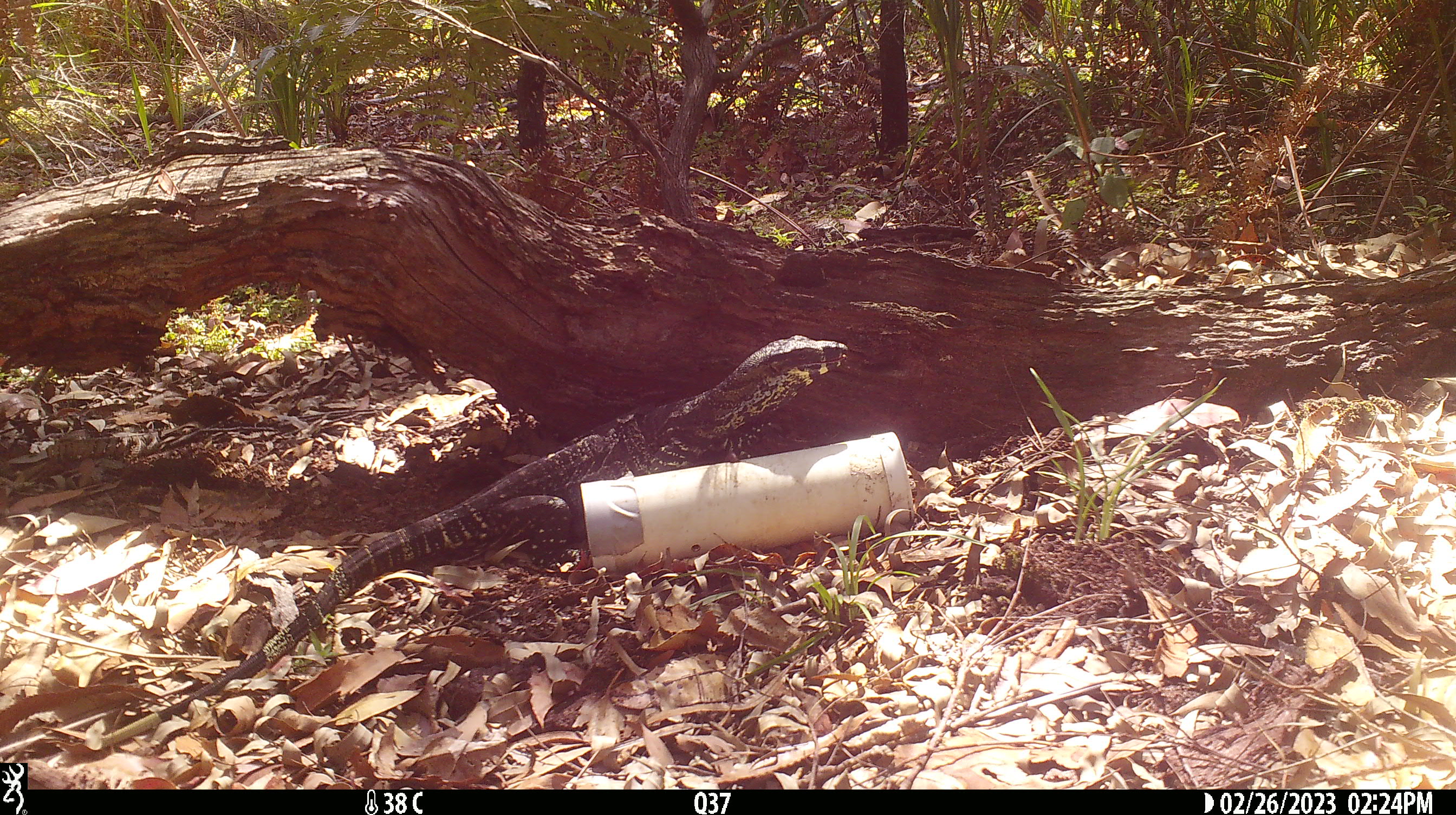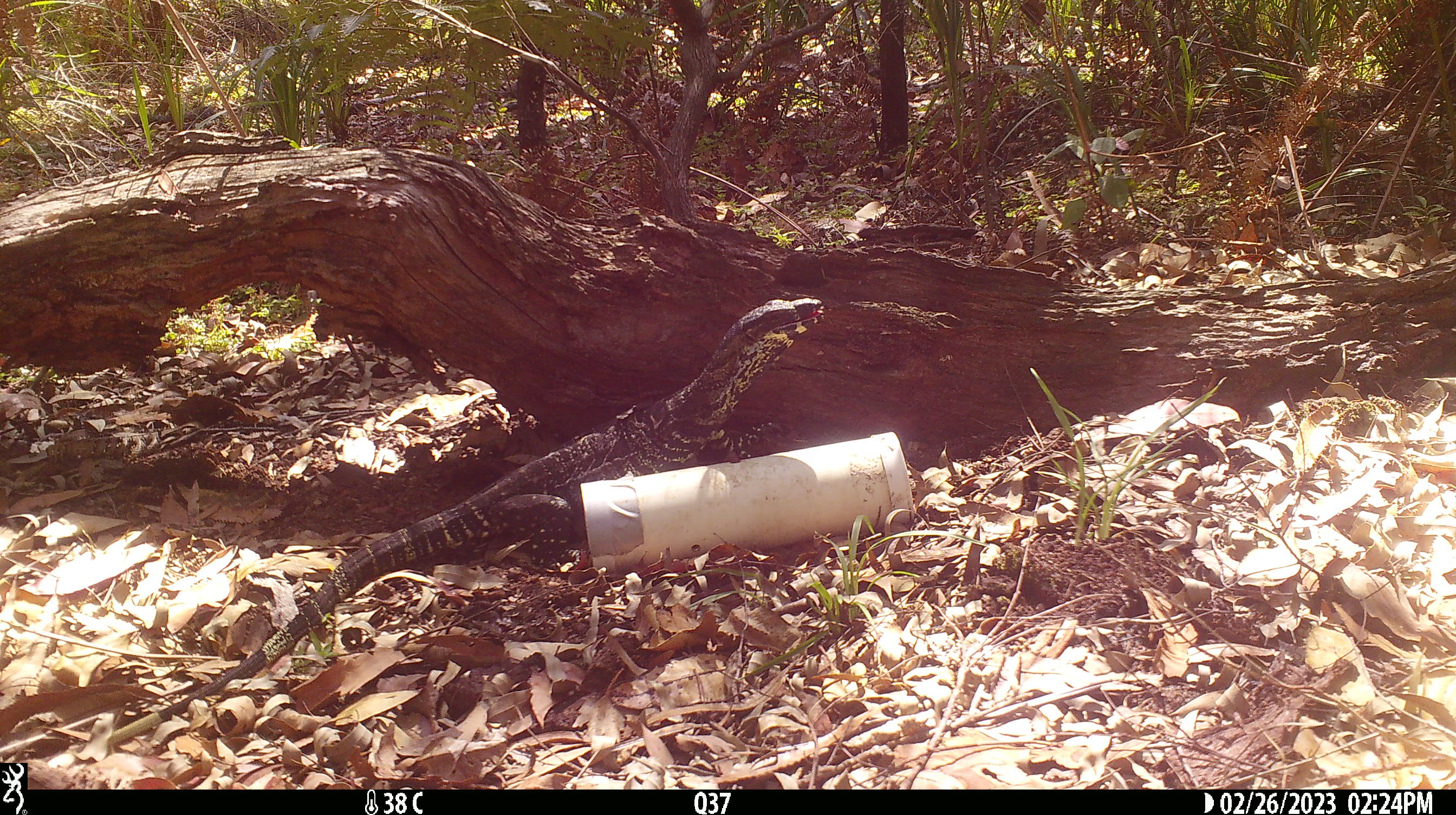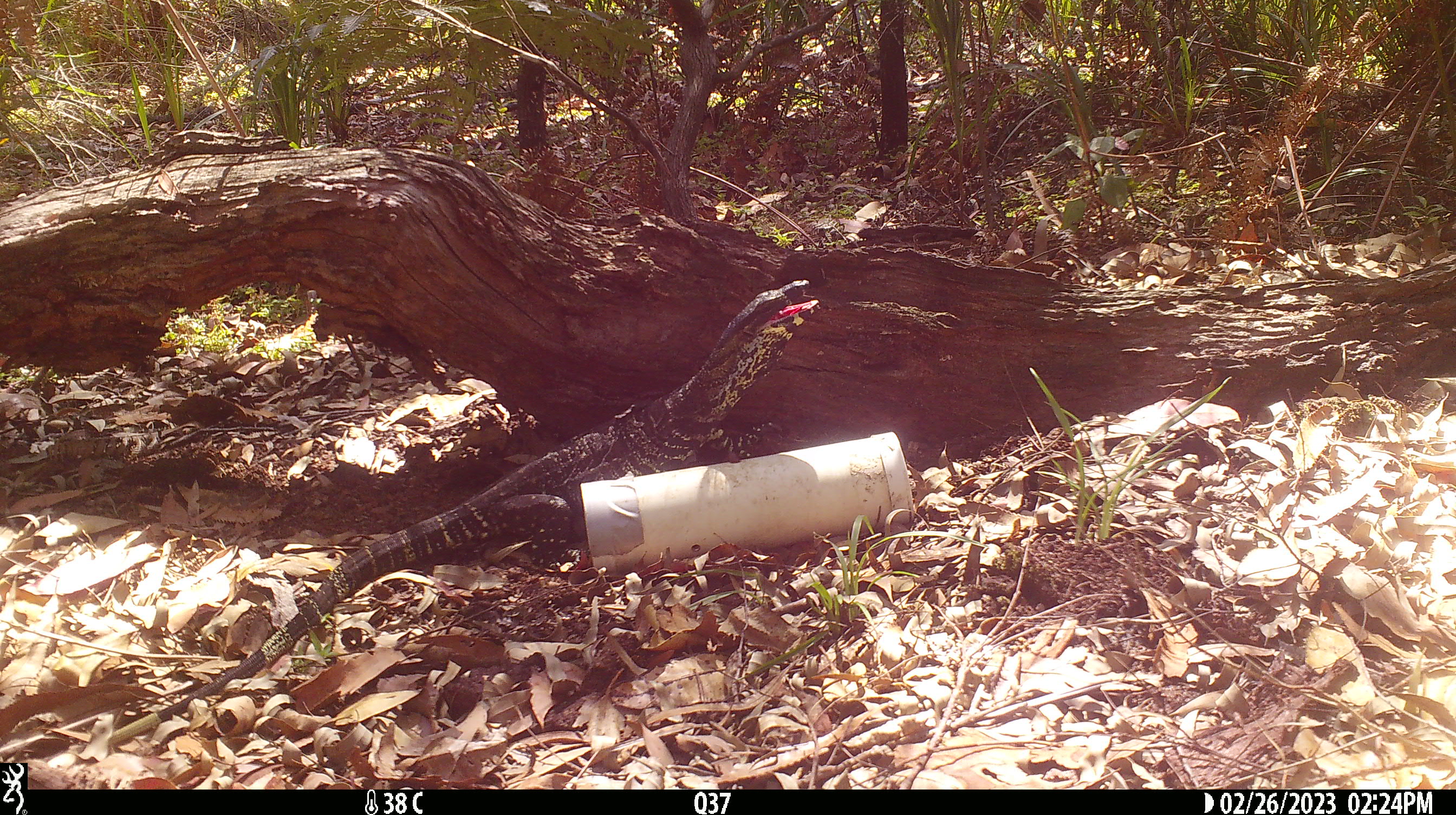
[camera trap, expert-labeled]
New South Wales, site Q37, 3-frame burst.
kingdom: Animalia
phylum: Chordata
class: Reptilia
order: Squamata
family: Varanidae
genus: Varanus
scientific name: Varanus varius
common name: lace monitor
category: goanna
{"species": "goanna (lace monitor) (Varanus varius)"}